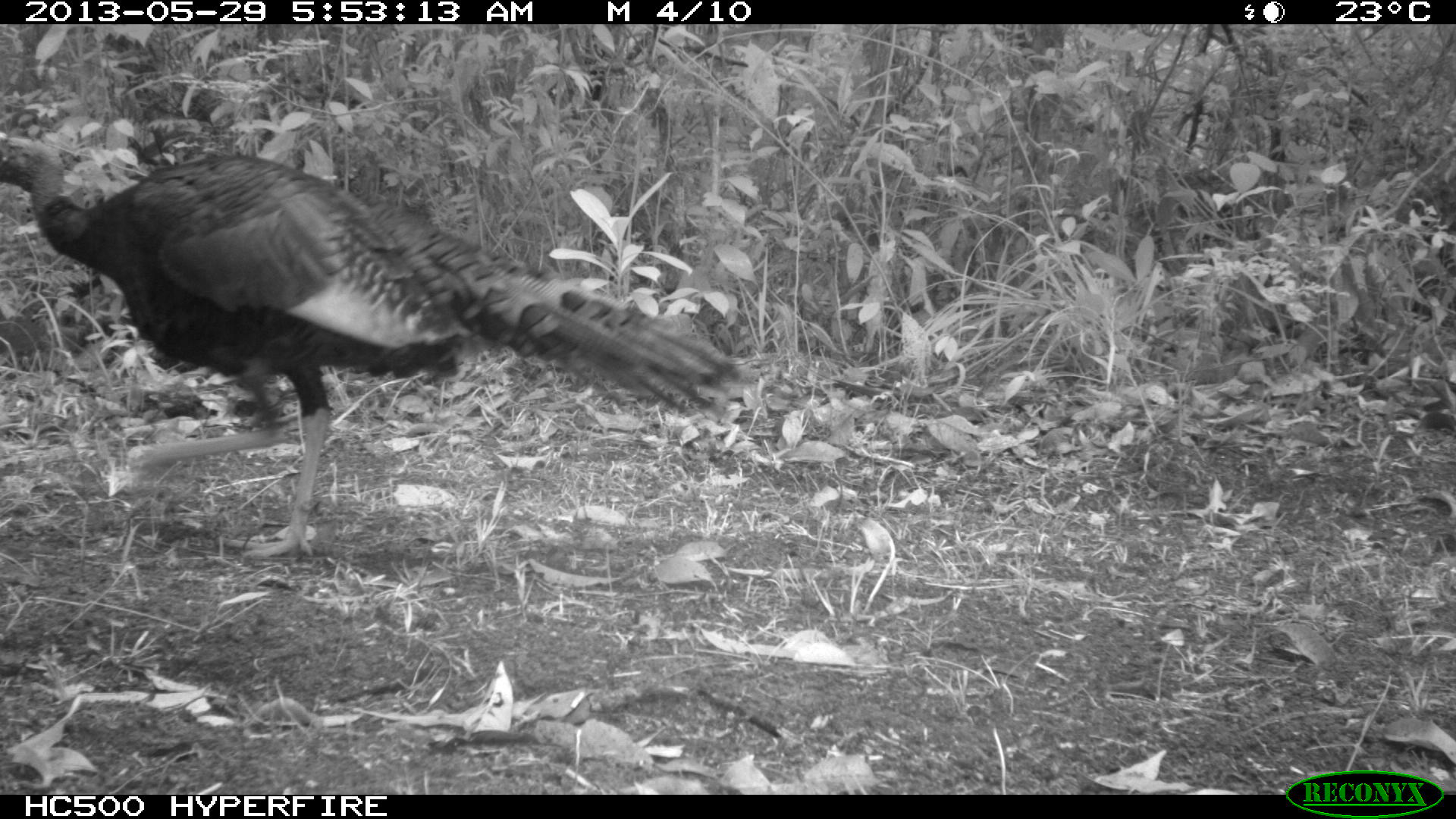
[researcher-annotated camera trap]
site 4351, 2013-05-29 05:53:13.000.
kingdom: Animalia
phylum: Chordata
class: Aves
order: Galliformes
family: Phasianidae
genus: Meleagris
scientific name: Meleagris ocellata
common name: ocellated turkey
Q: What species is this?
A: Meleagris ocellata (ocellated turkey).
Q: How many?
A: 1.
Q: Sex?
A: Male.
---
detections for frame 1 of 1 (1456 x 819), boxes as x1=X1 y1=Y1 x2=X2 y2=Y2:
meleagris ocellata: x1=0 y1=133 x2=742 y2=564